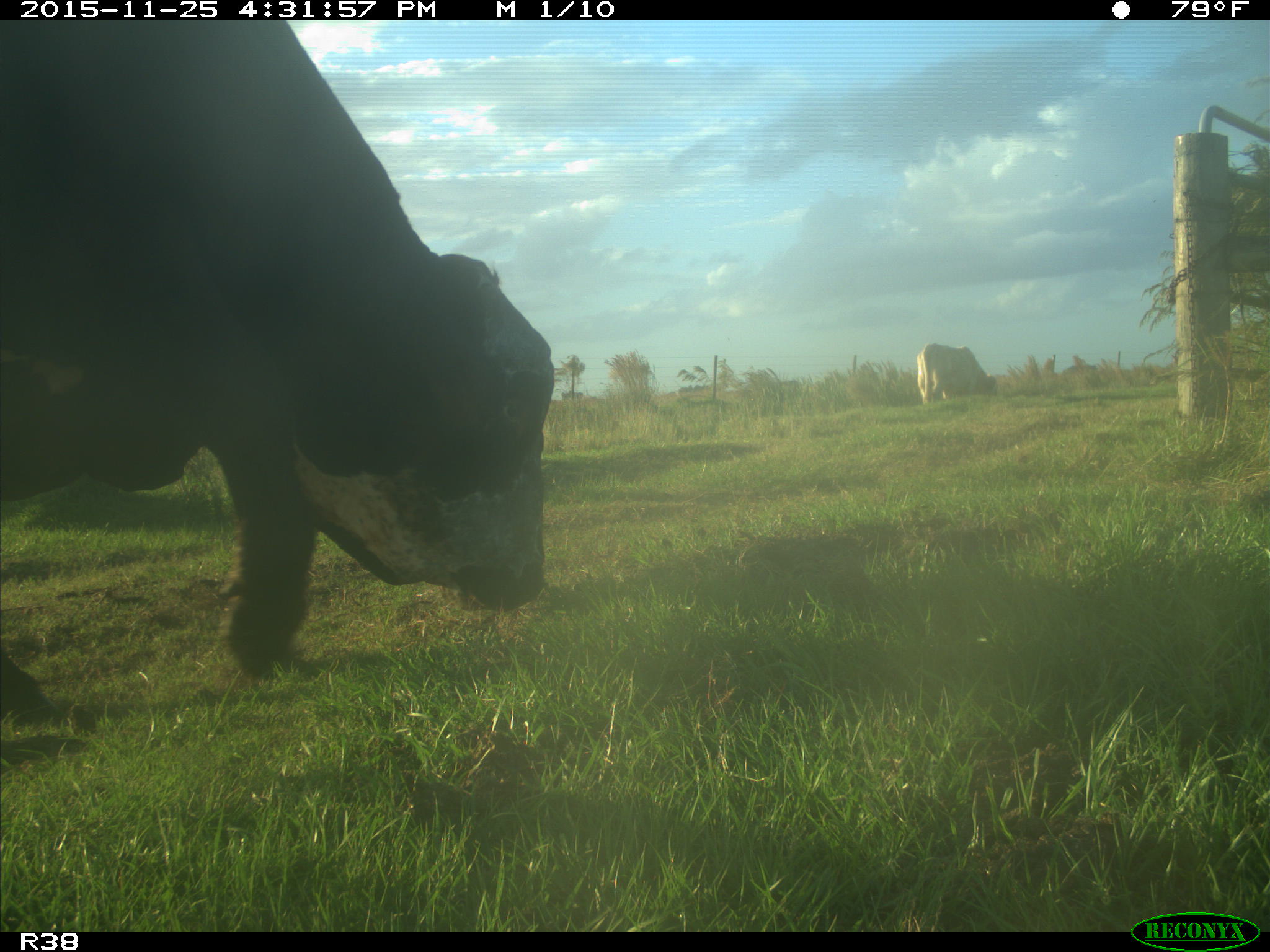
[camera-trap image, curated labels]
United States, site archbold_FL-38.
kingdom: Animalia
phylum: Chordata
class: Mammalia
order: Artiodactyla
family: Bovidae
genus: Bos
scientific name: Bos taurus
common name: domestic cow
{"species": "Bos taurus (domestic cow)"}